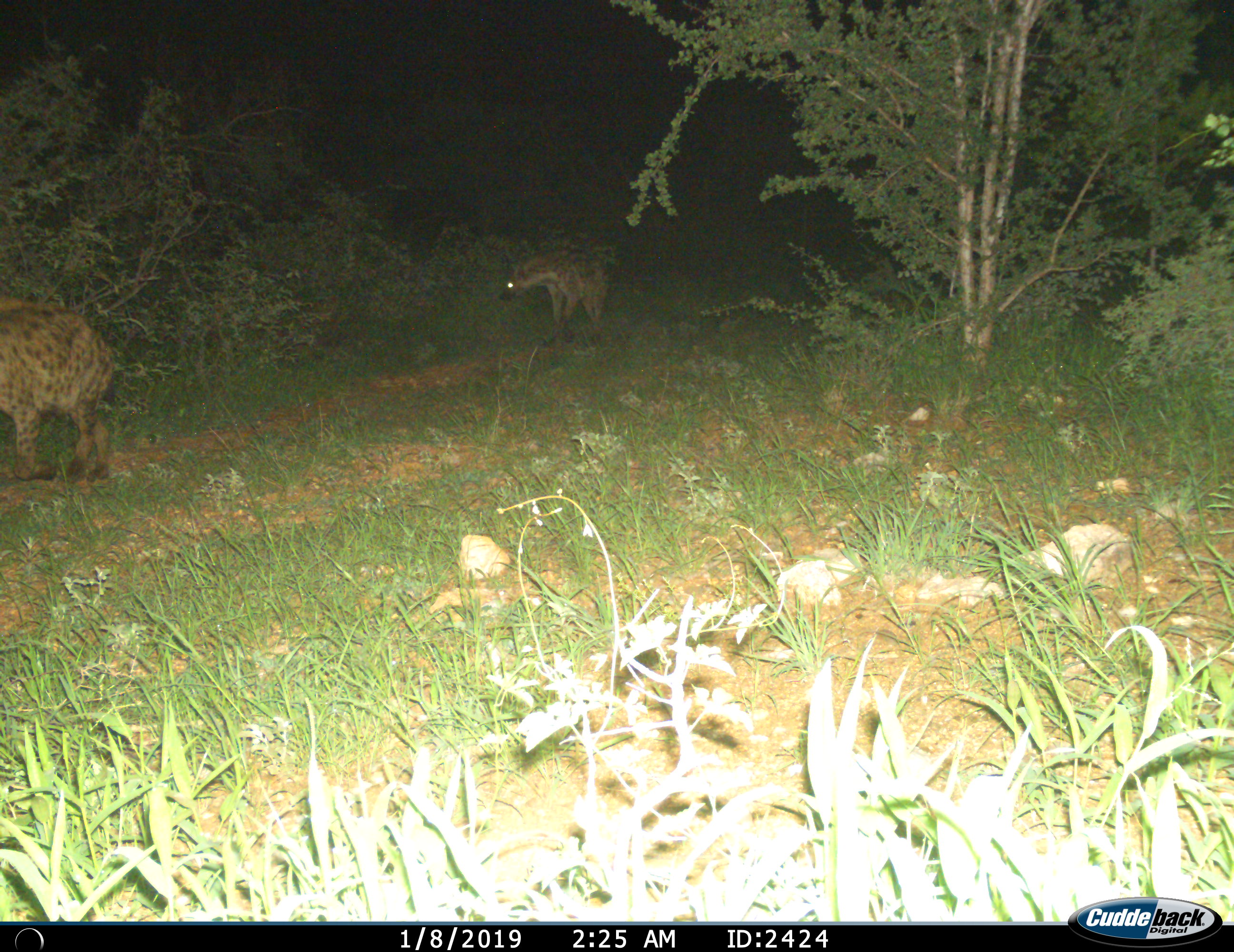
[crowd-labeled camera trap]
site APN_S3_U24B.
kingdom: Animalia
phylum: Chordata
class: Mammalia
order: Carnivora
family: Hyaenidae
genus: Crocuta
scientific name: Crocuta crocuta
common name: spotted hyena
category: hyenaspotted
Hyenaspotted (spotted hyena) (Crocuta crocuta), count 2. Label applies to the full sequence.